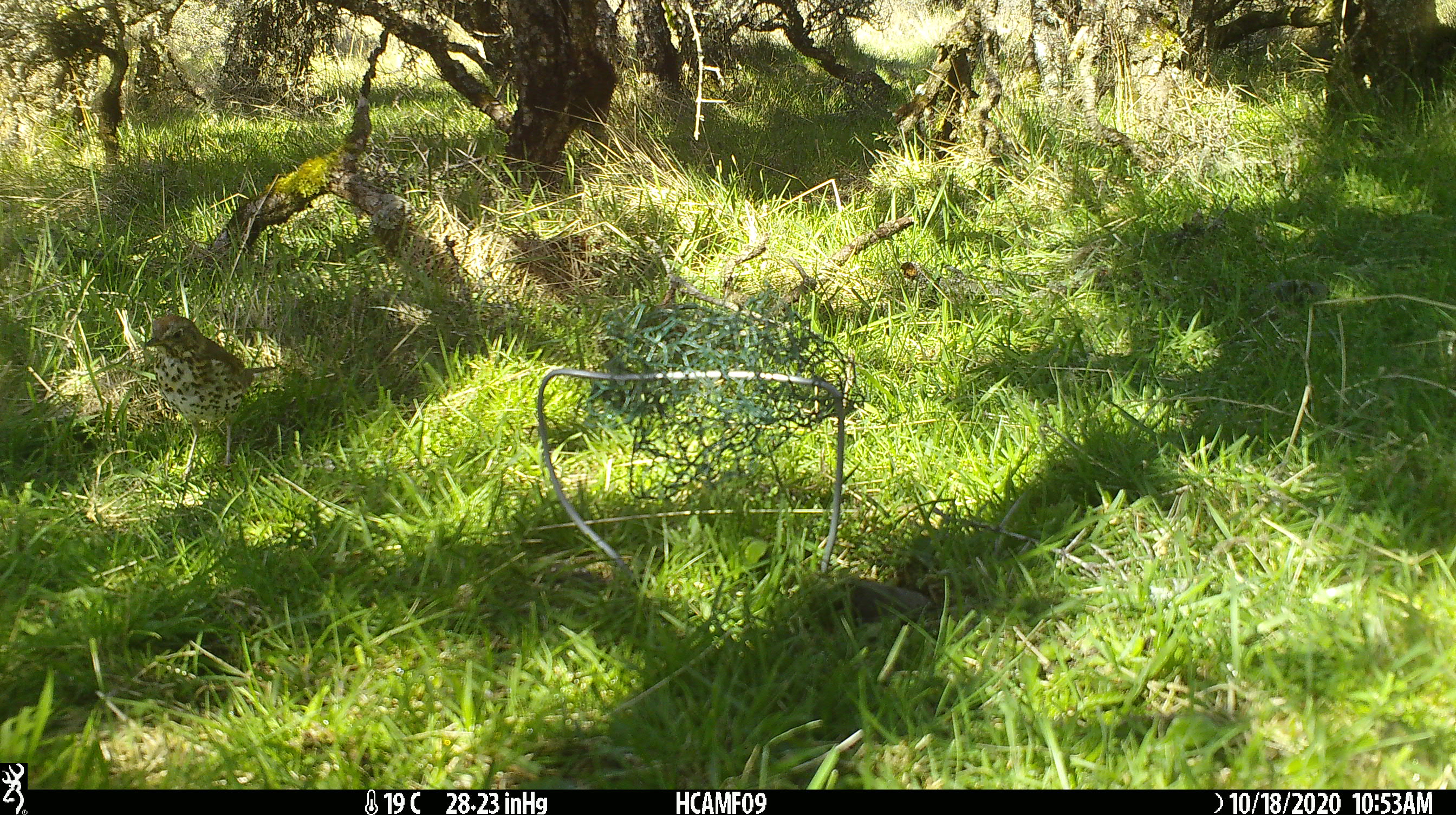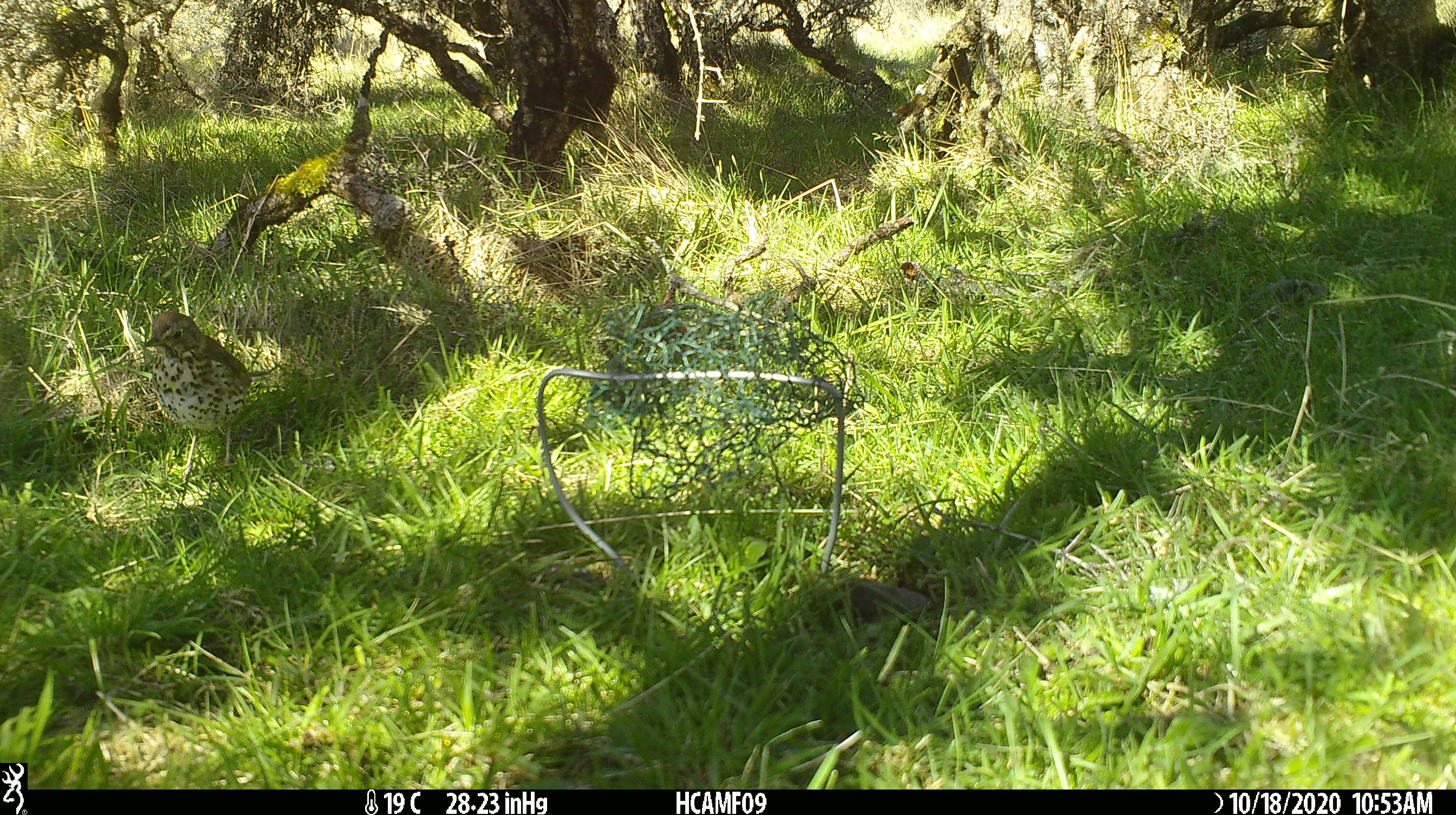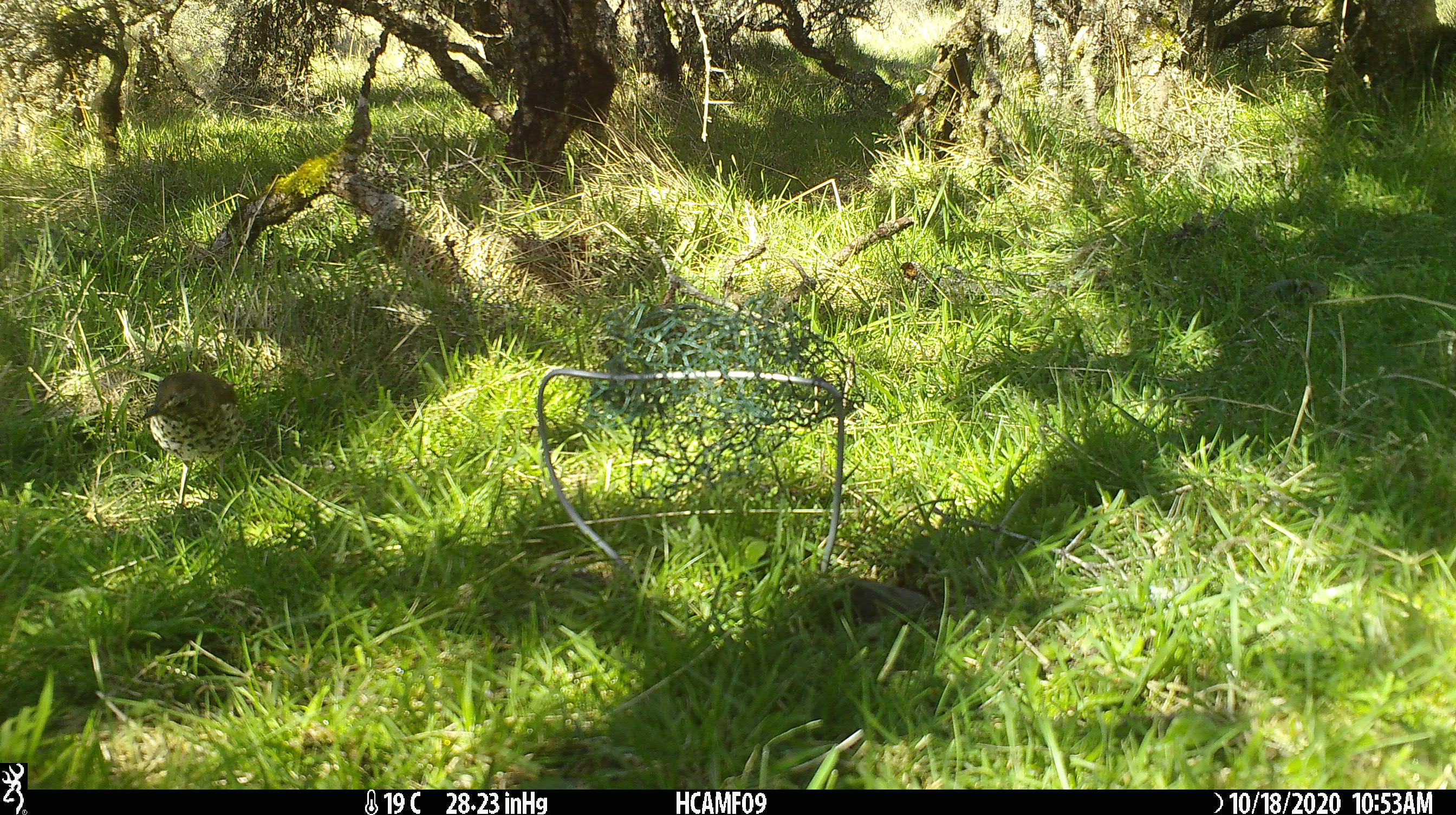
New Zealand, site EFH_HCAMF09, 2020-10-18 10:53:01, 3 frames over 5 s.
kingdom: Animalia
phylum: Chordata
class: Aves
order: Passeriformes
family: Turdidae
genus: Turdus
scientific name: Turdus philomelos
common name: song thrush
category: thrush